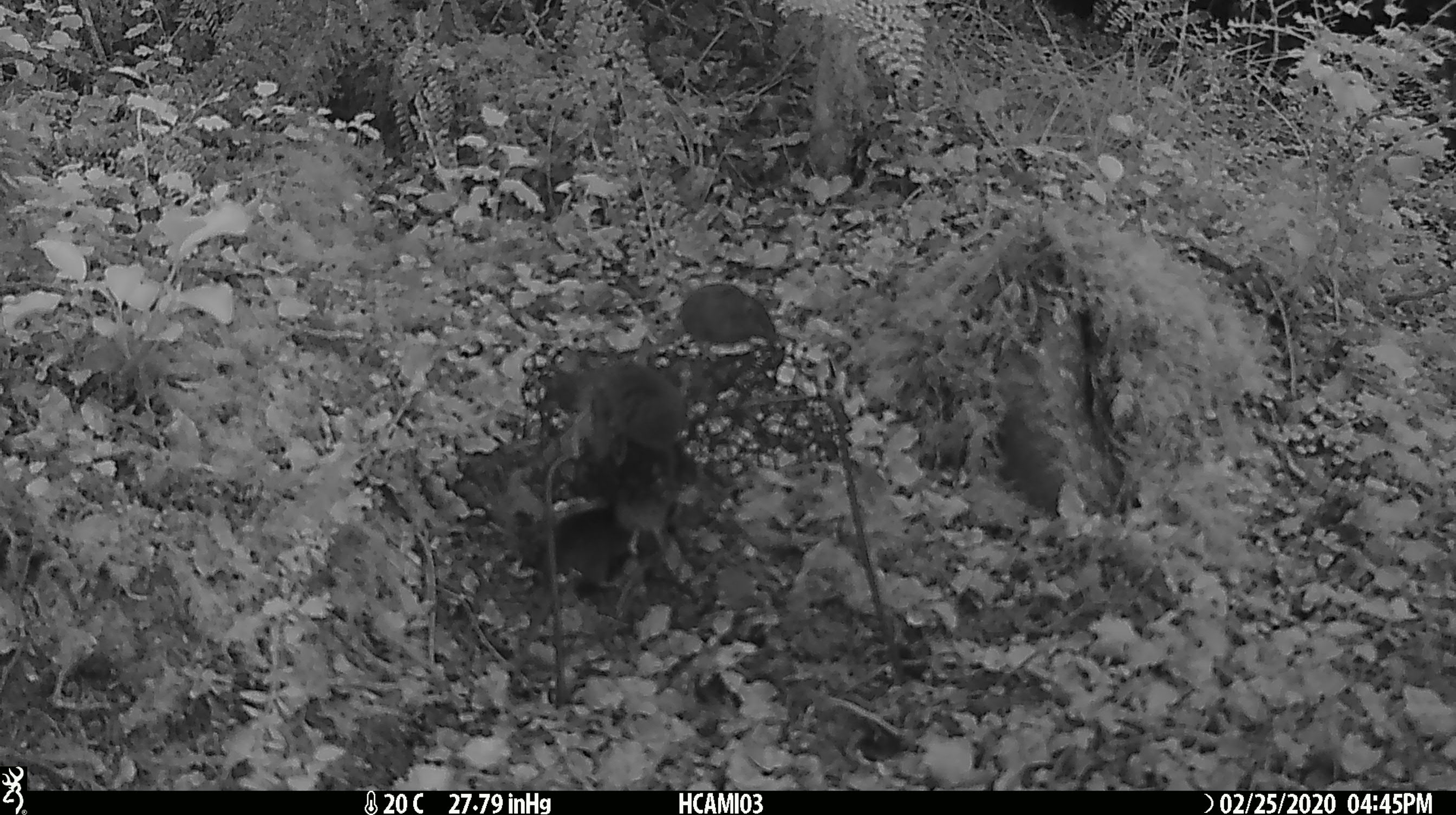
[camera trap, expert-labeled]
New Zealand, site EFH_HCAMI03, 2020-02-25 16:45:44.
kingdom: Animalia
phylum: Chordata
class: Mammalia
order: Rodentia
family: Muridae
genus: Mus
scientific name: Mus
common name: mouse